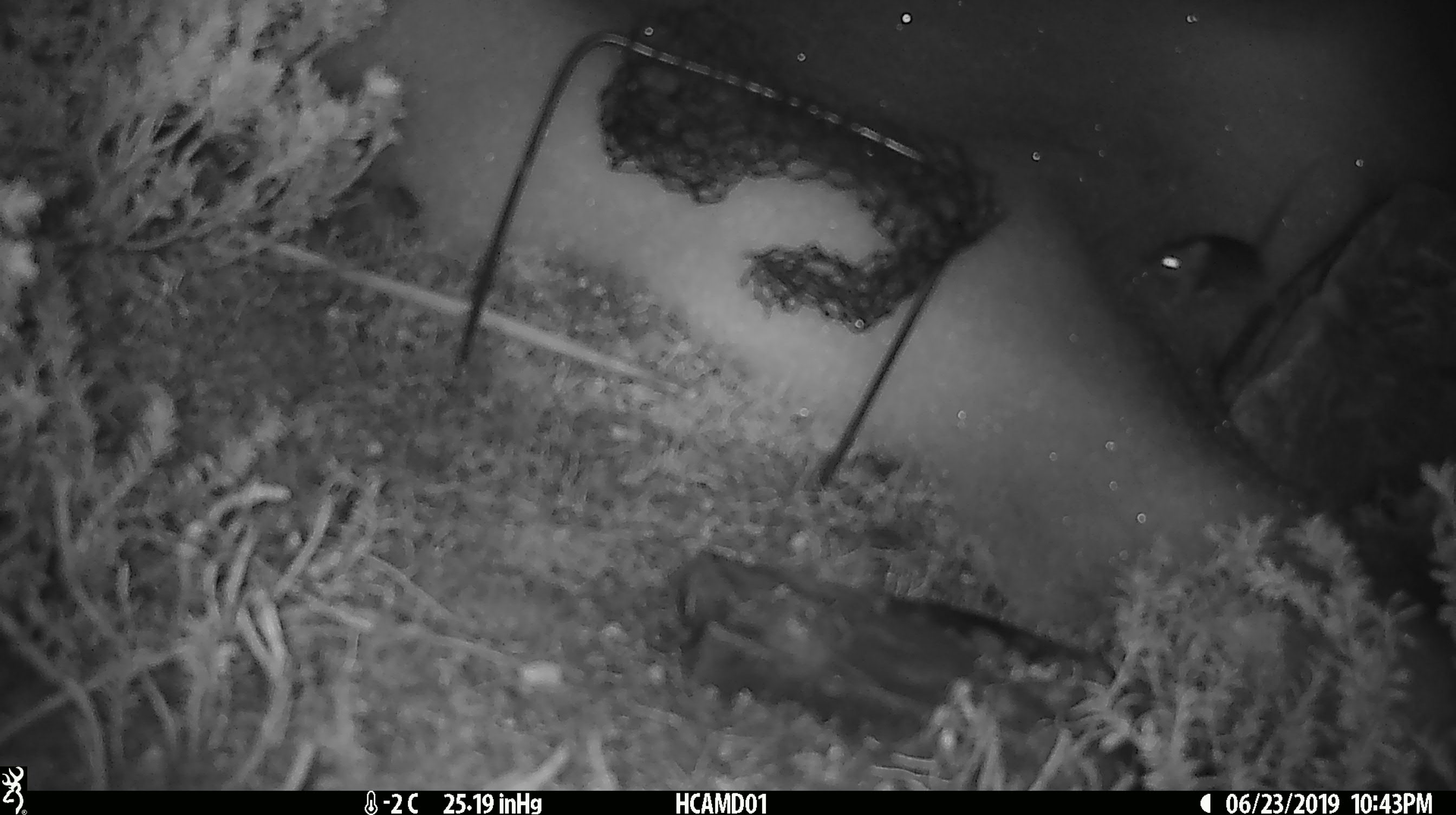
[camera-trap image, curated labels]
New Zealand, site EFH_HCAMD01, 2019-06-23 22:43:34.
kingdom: Animalia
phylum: Chordata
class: Mammalia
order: Rodentia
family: Muridae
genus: Mus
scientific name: Mus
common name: mouse